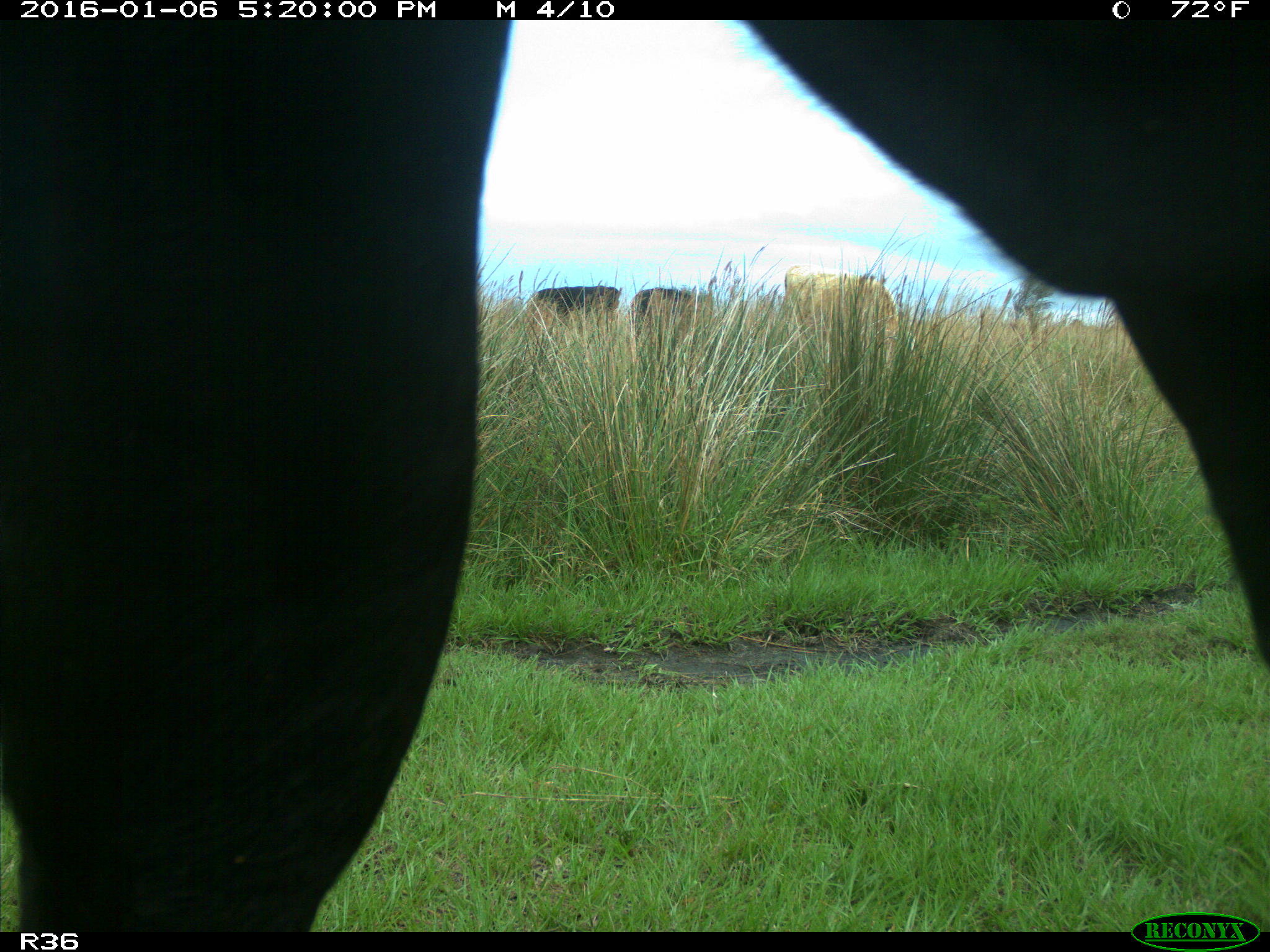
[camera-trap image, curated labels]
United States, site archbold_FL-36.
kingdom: Animalia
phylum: Chordata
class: Mammalia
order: Artiodactyla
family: Bovidae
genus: Bos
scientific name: Bos taurus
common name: domestic cow